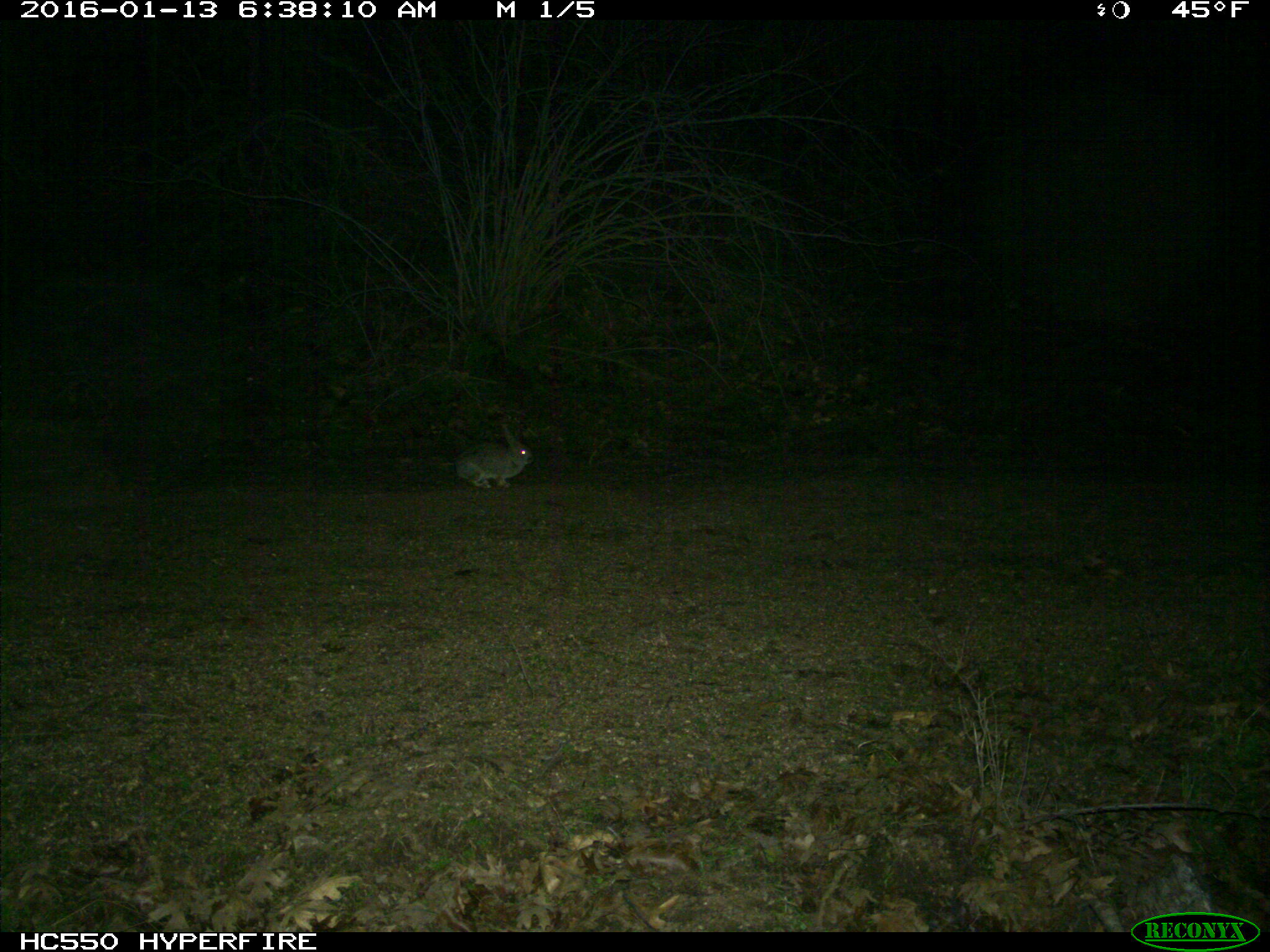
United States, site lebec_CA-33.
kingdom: Animalia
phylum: Chordata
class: Mammalia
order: Lagomorpha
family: Leporidae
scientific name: Leporidae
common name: rabbits and hares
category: unidentified rabbit